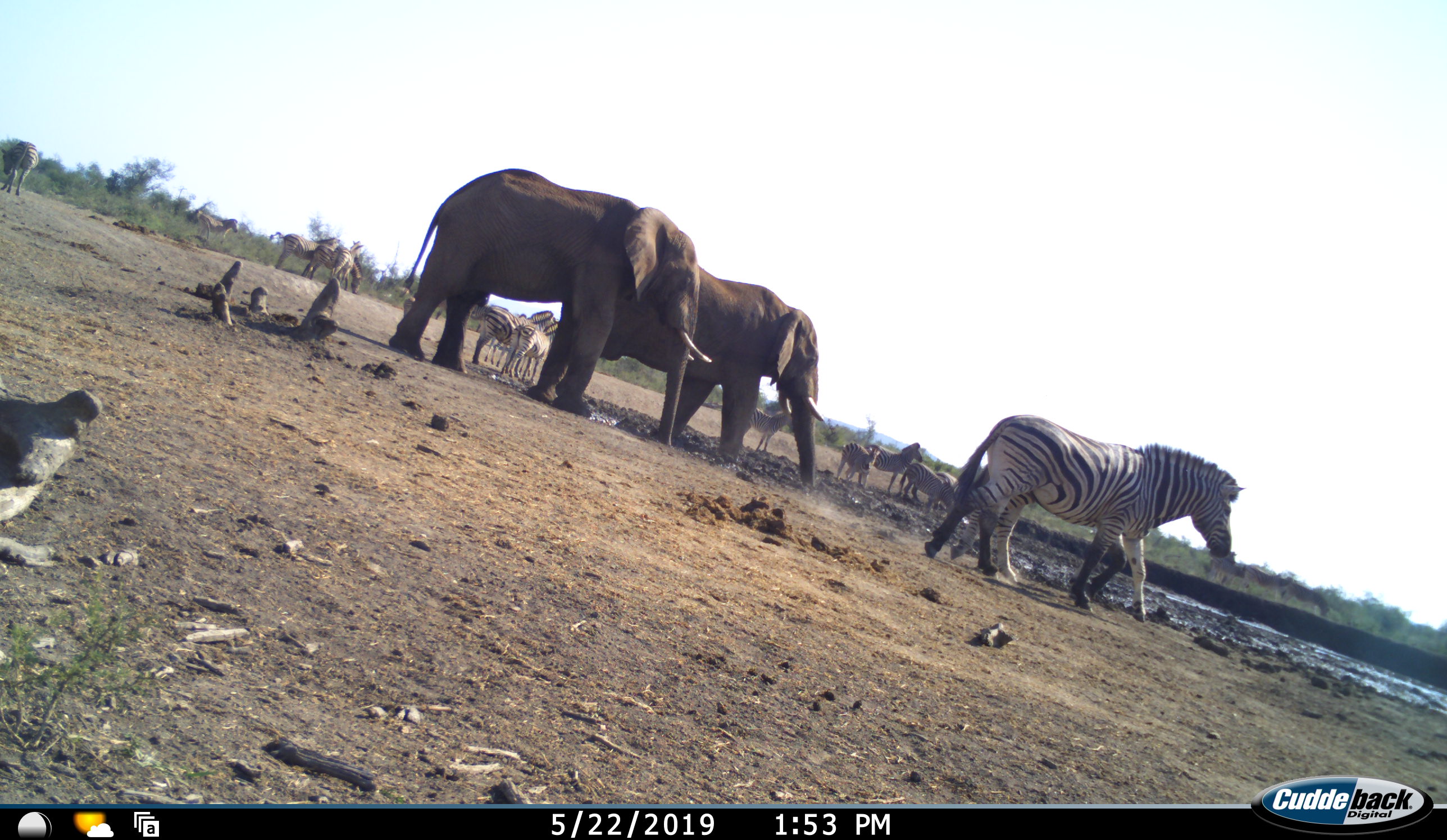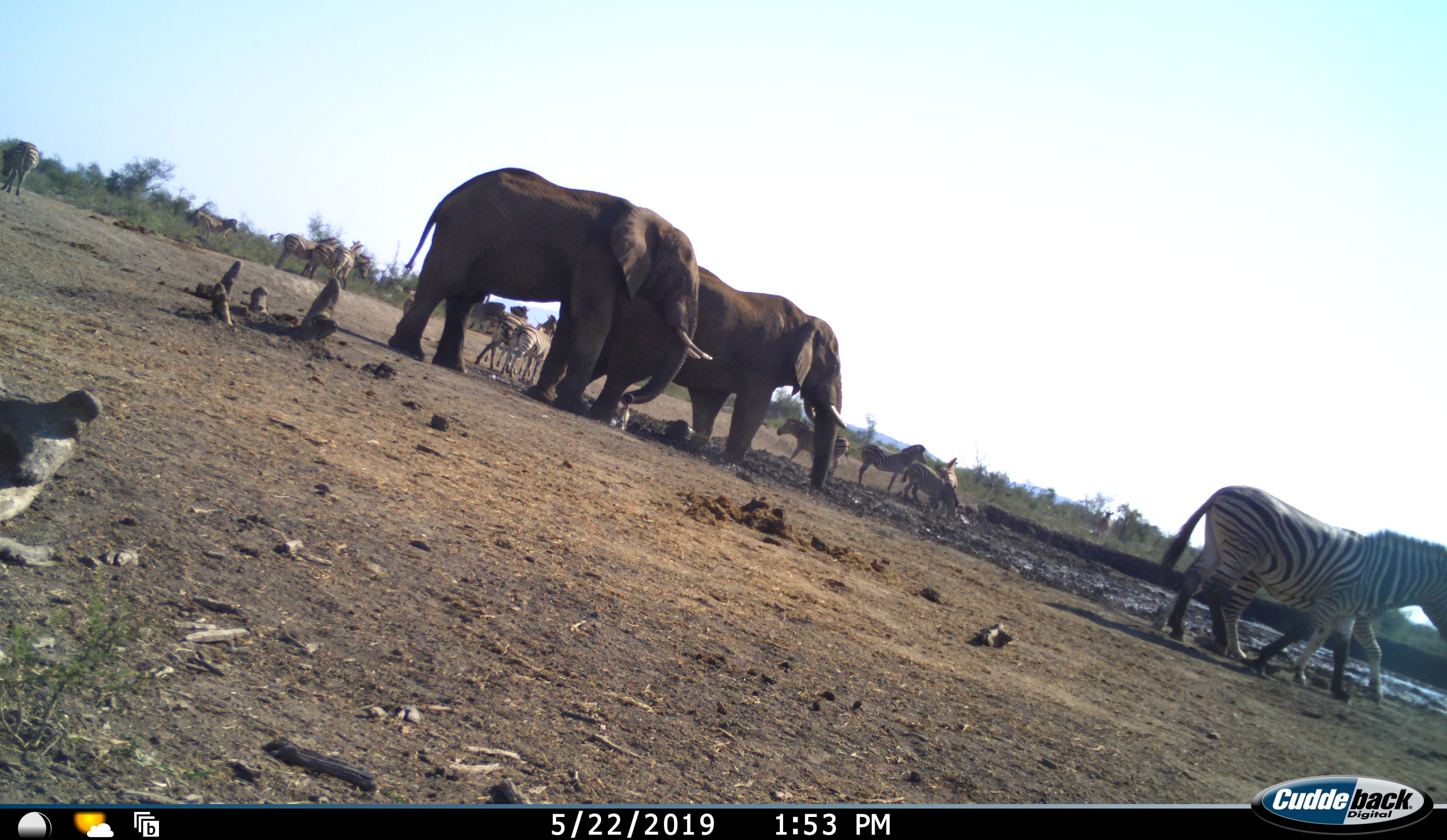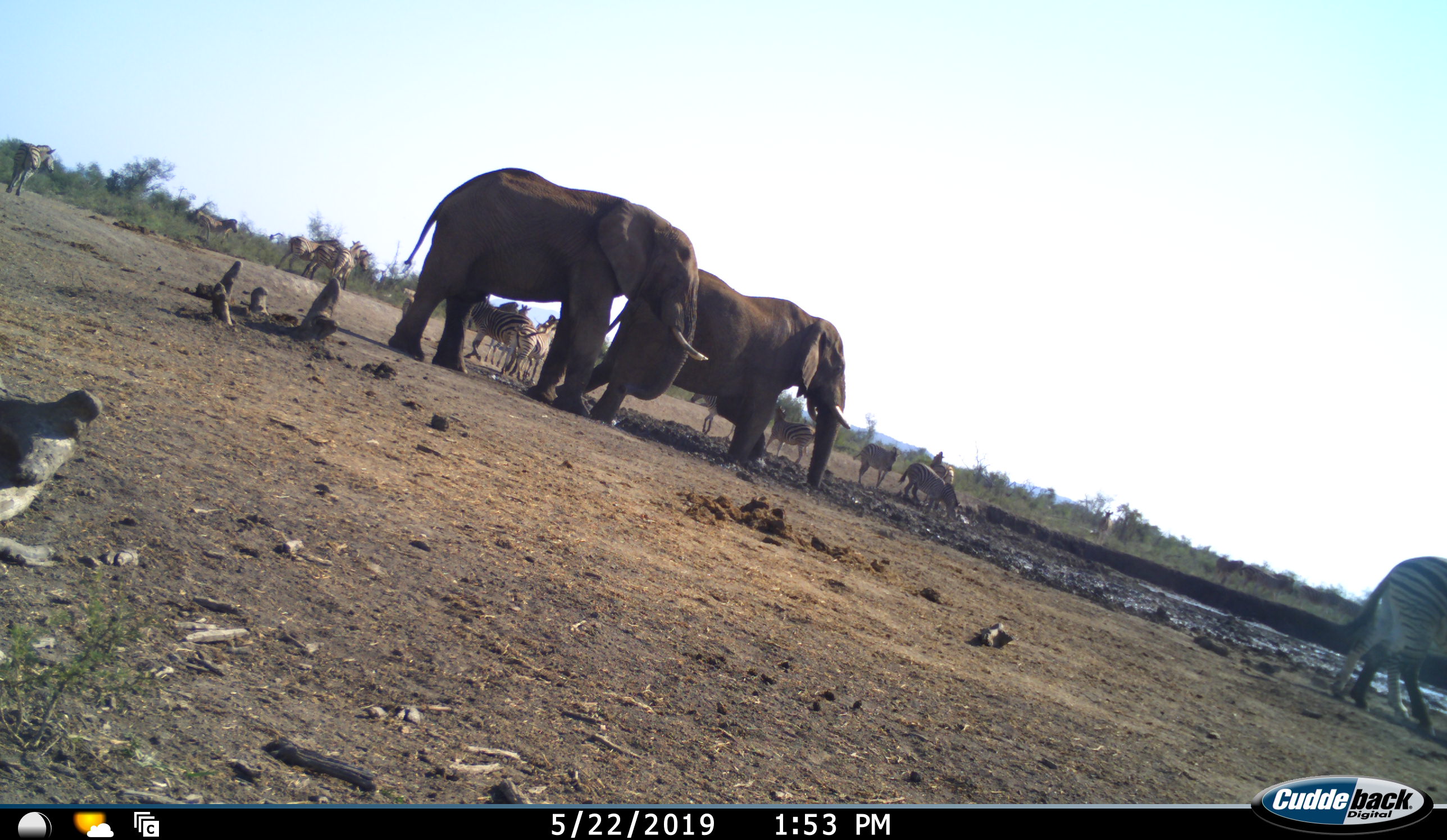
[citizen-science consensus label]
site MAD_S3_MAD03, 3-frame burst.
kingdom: Animalia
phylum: Chordata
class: Mammalia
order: Proboscidea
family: Elephantidae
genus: Loxodonta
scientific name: Loxodonta africana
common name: african bush elephant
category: elephant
Elephant (african bush elephant) (Loxodonta africana), count 2. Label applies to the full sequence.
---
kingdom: Animalia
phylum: Chordata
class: Mammalia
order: Perissodactyla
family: Equidae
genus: Equus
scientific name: Equus quagga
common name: plains zebra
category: zebraplains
Zebraplains (plains zebra) (Equus quagga), count 11-50. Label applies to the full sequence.